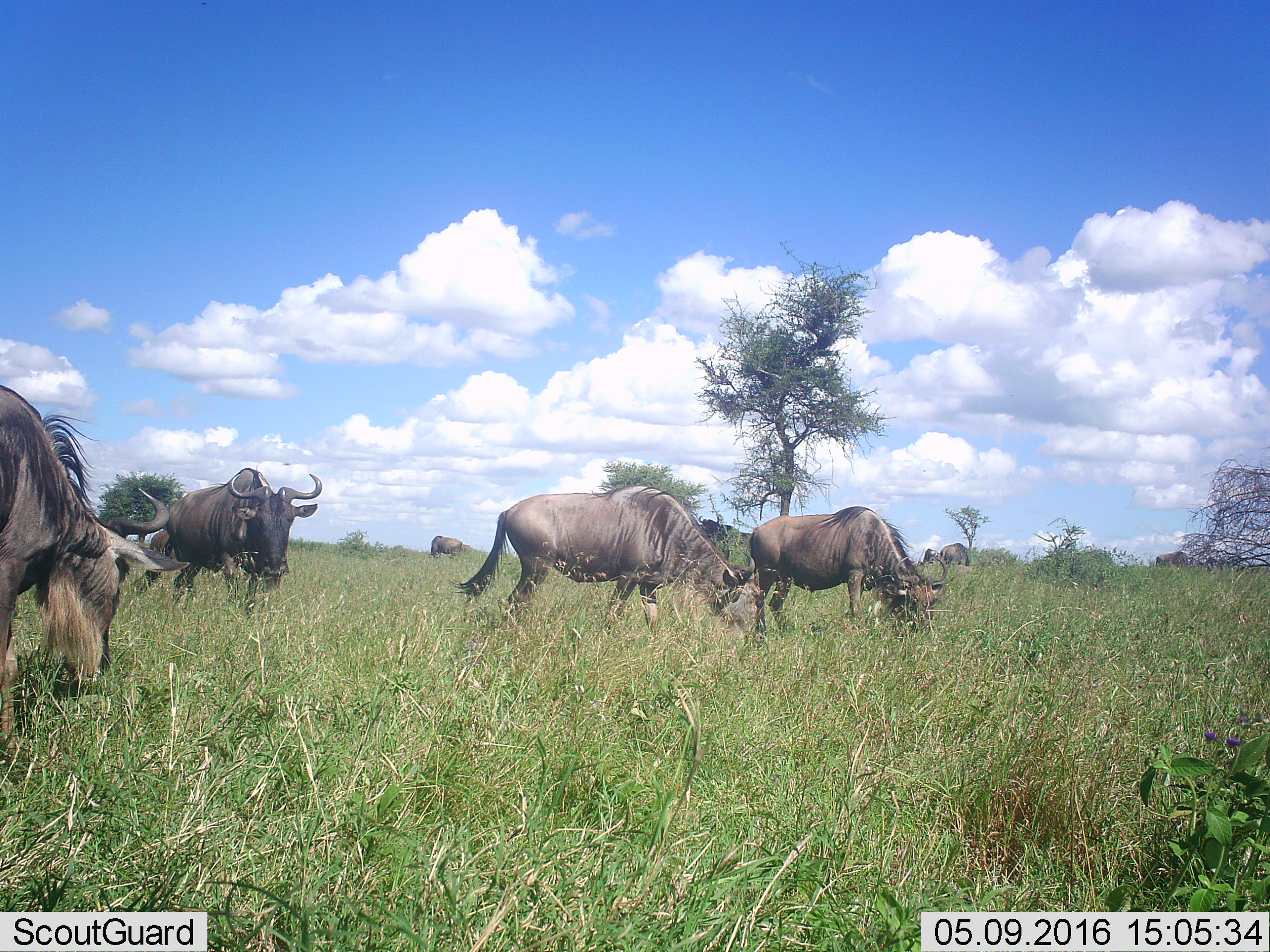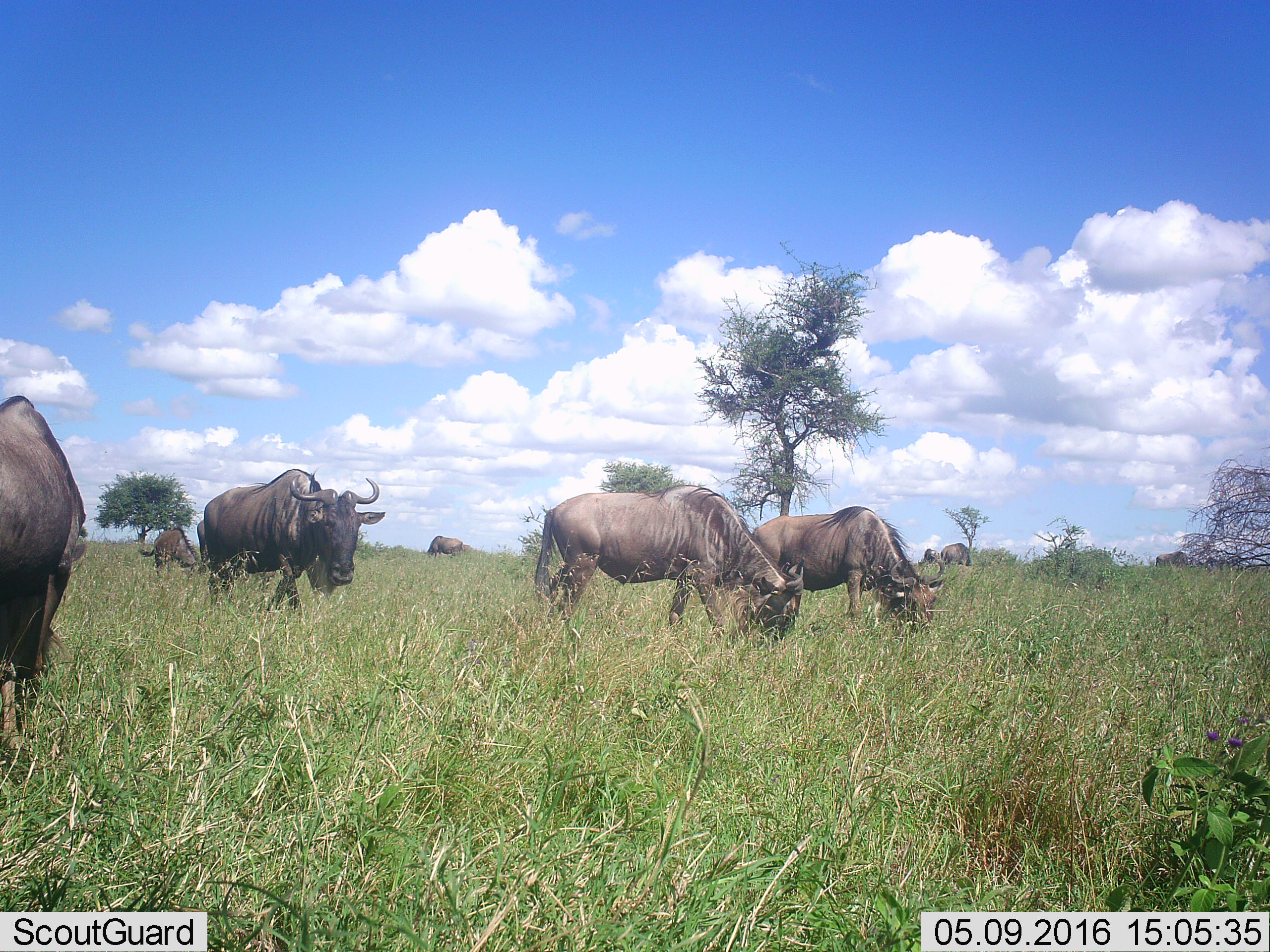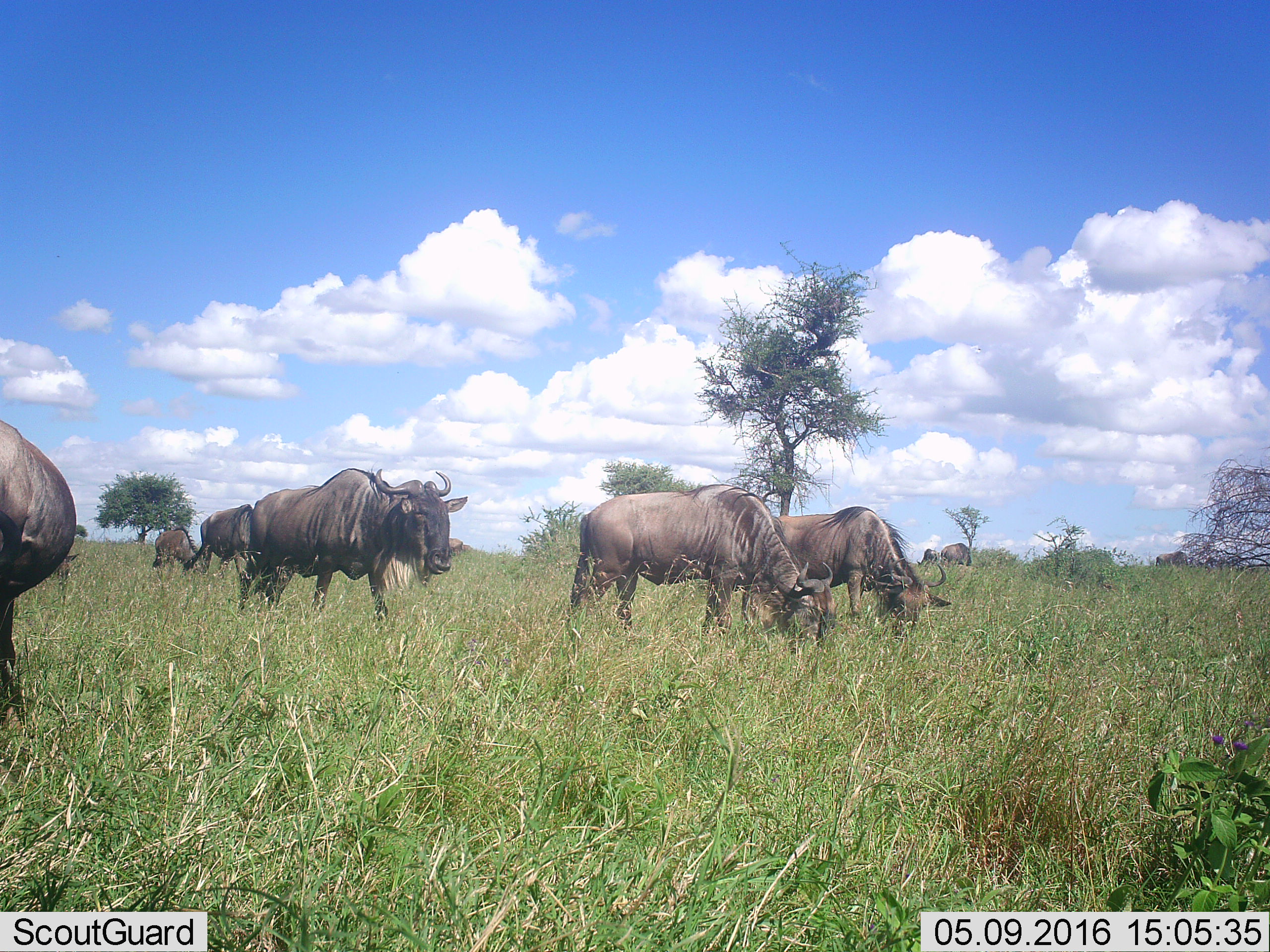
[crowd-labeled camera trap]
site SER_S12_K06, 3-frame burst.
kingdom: Animalia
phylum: Chordata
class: Mammalia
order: Artiodactyla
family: Bovidae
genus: Connochaetes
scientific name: Connochaetes taurinus taurinus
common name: blue wildebeest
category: wildebeestblue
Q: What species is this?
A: Wildebeestblue (blue wildebeest) (Connochaetes taurinus taurinus).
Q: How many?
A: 9.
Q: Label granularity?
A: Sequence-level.